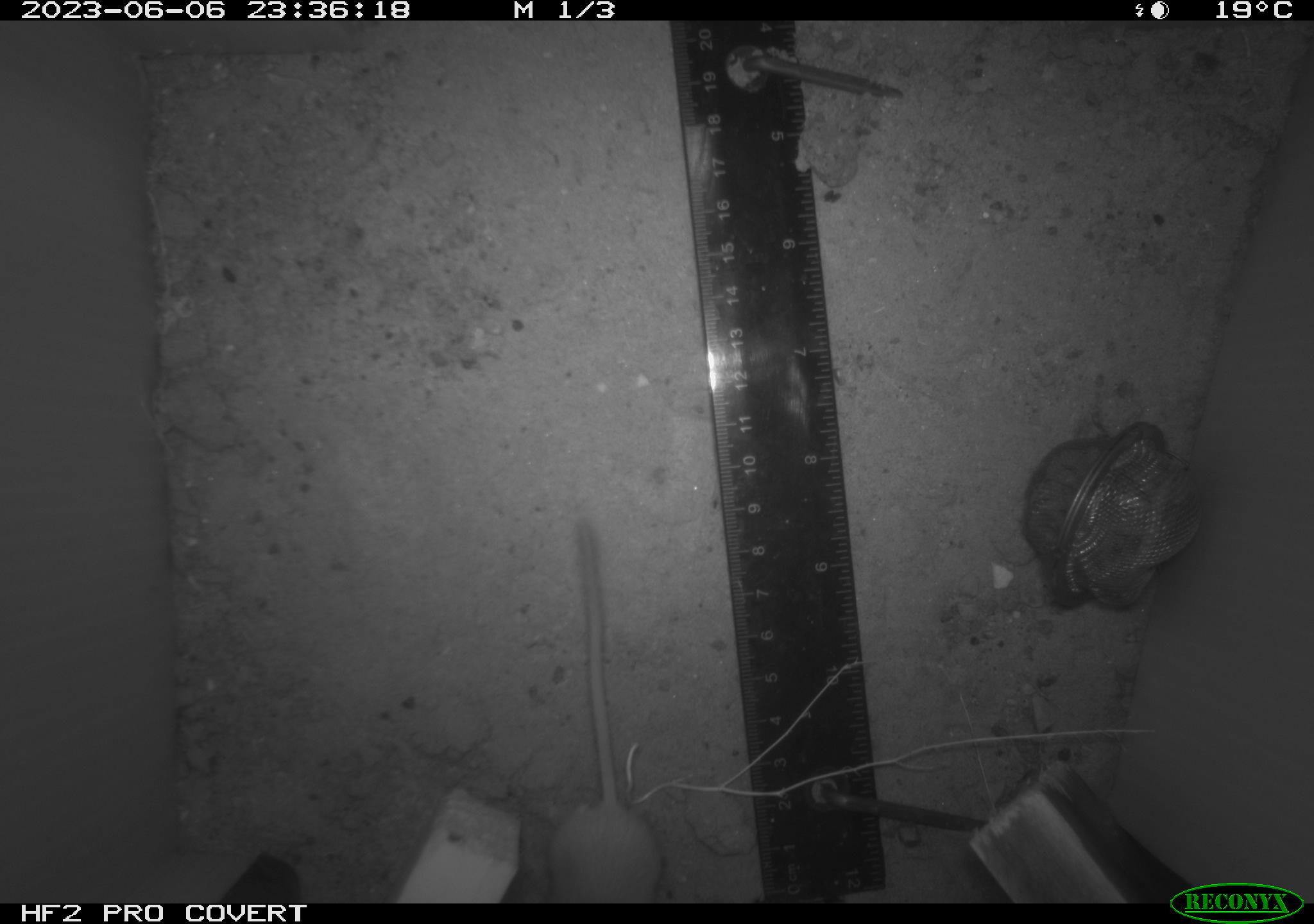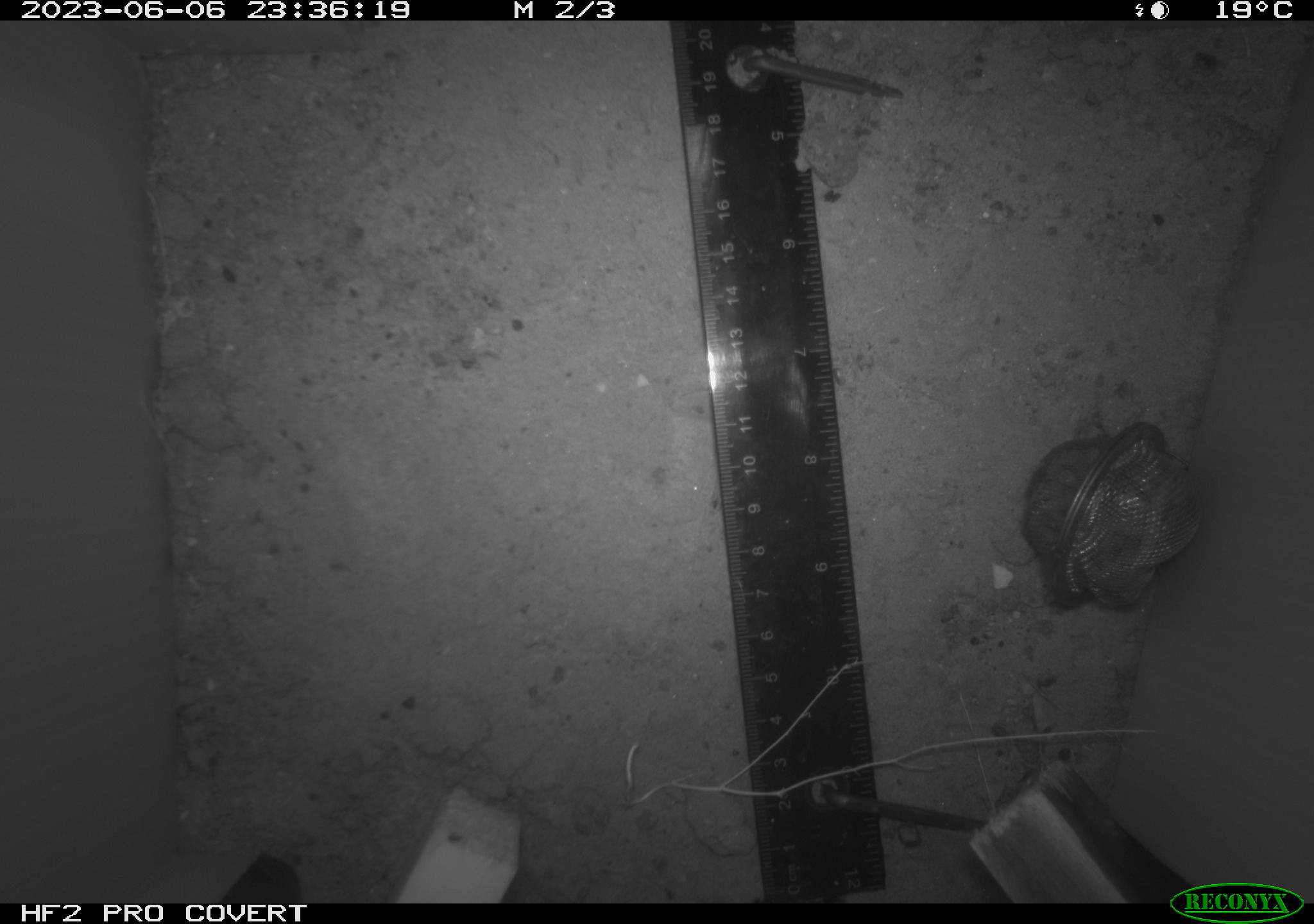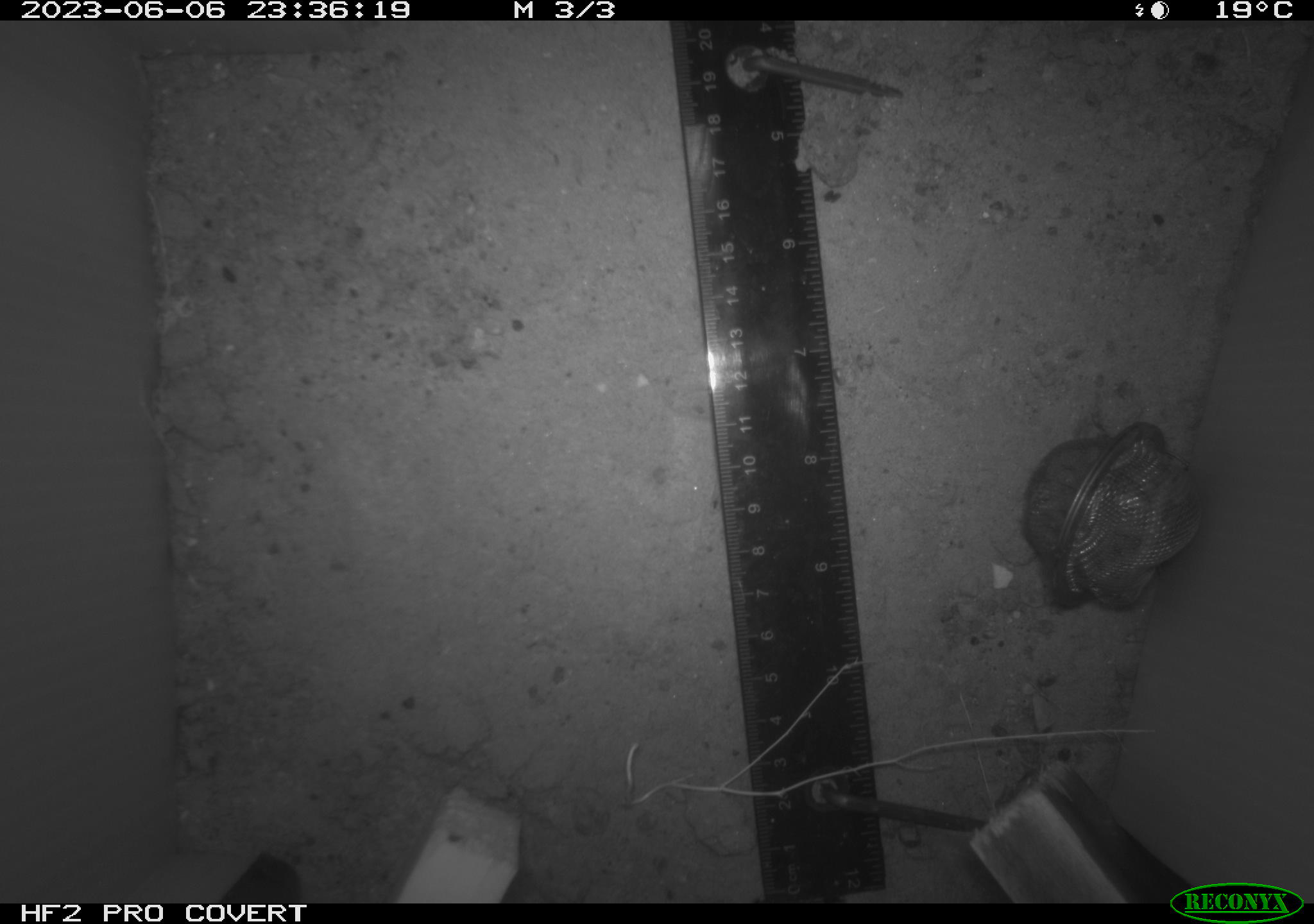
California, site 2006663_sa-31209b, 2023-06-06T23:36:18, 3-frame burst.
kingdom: Animalia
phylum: Chordata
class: Mammalia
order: Rodentia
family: Heteromyidae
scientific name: Heteromyidae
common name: kangaroo rats and pocket mice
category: heteromyidae family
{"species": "heteromyidae family (kangaroo rats and pocket mice) (Heteromyidae)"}